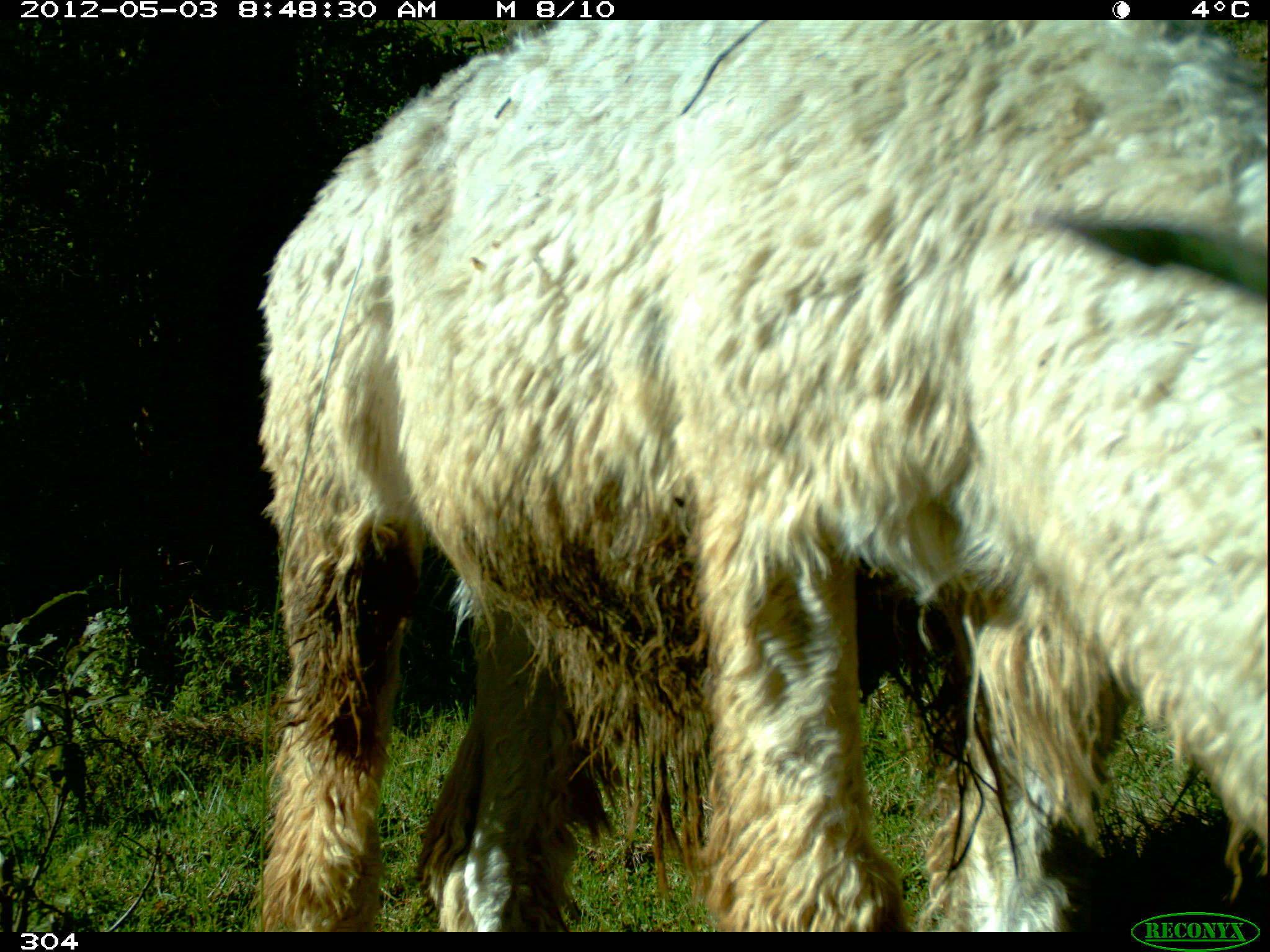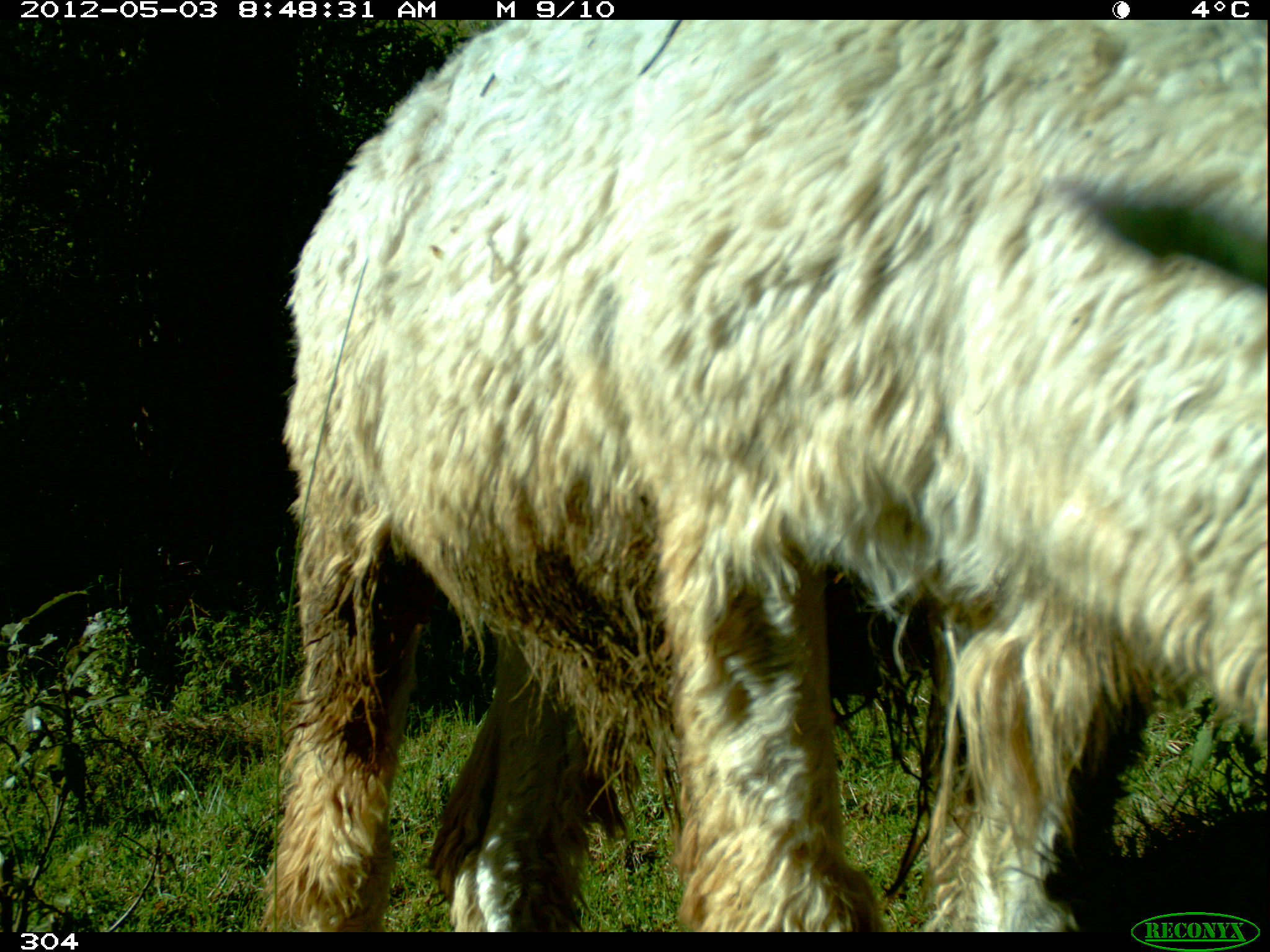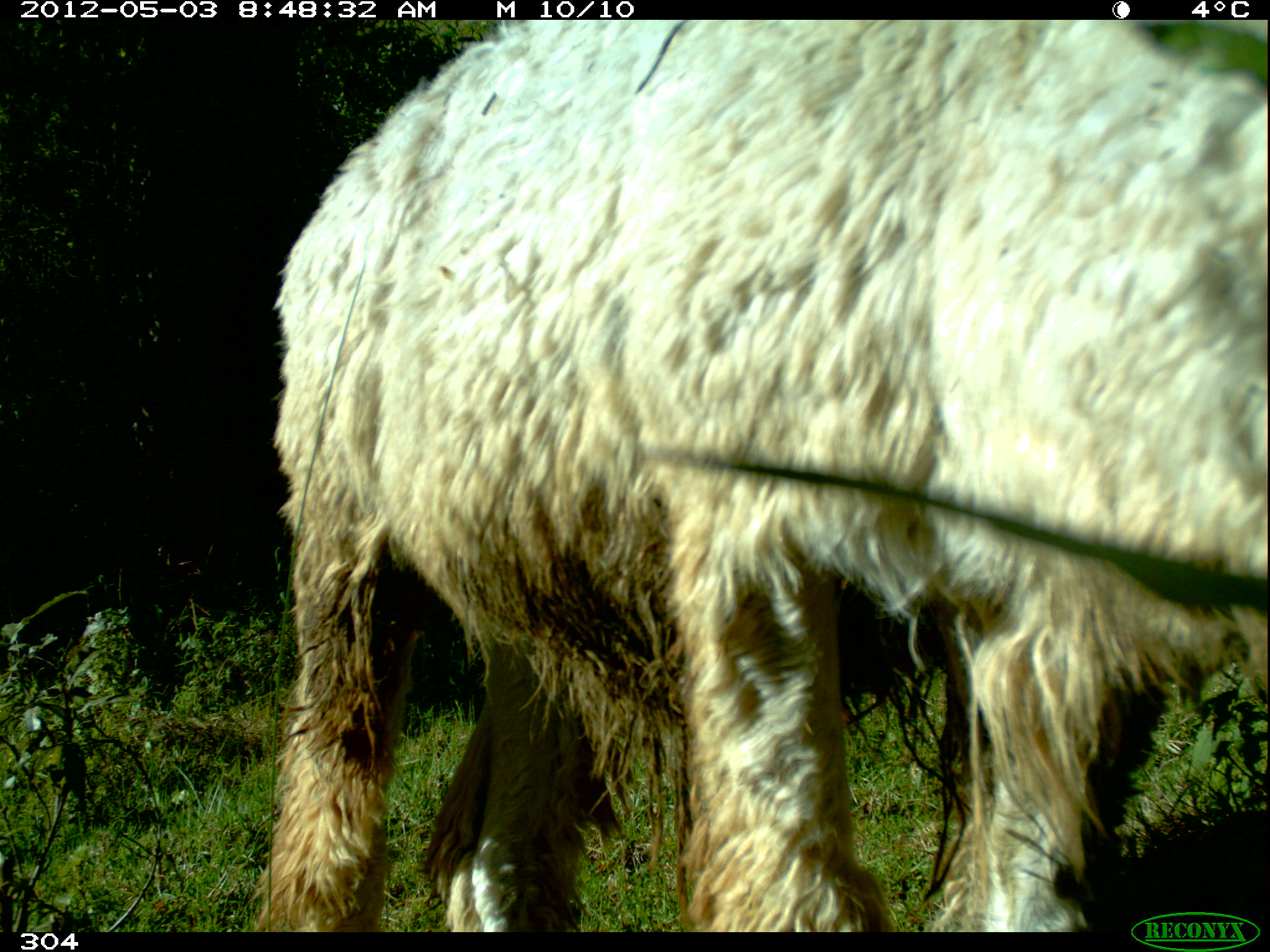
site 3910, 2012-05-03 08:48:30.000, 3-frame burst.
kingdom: Animalia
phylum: Chordata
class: Mammalia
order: Artiodactyla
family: Camelidae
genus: Vicugna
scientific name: Vicugna pacos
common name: alpaca